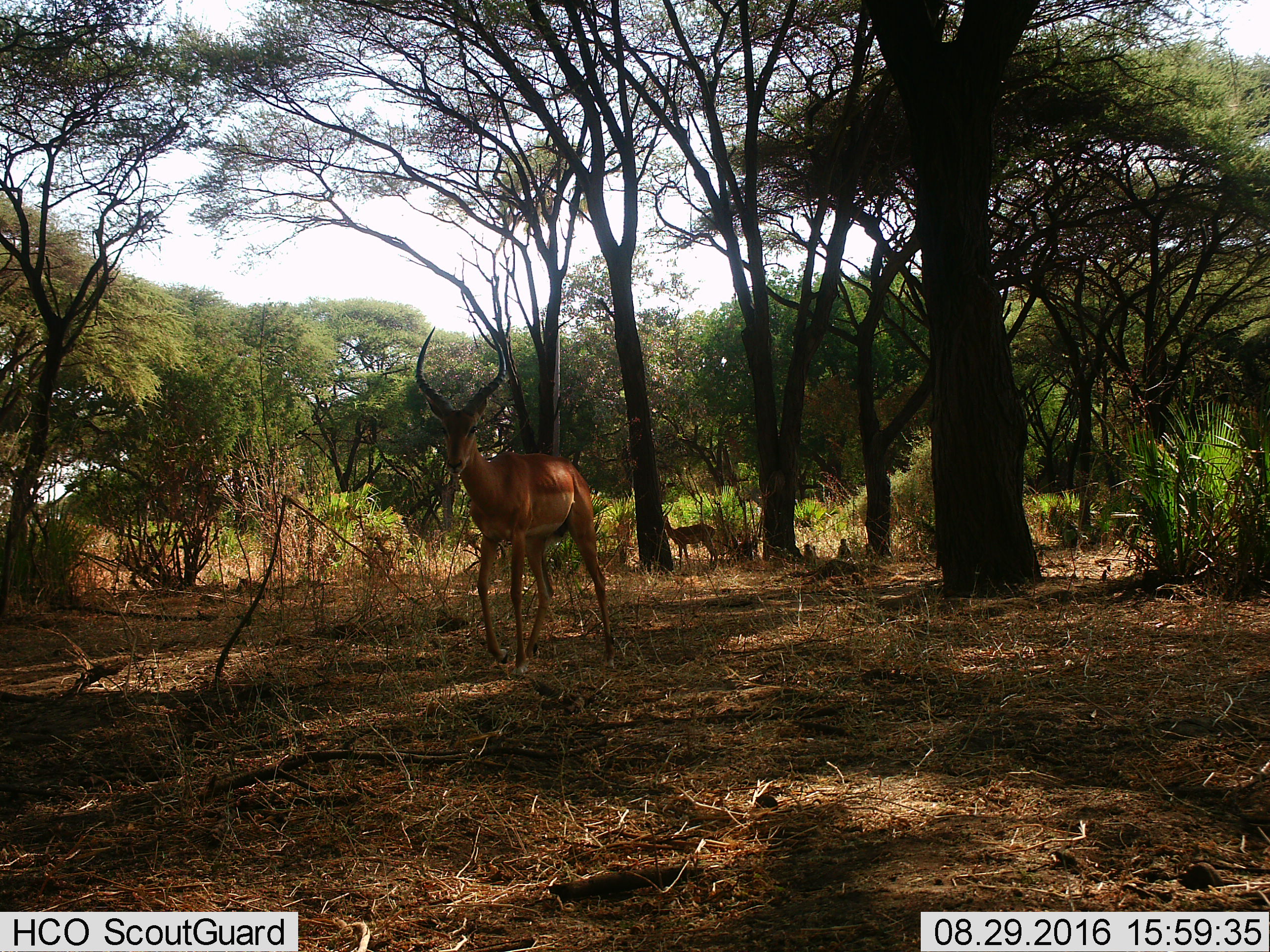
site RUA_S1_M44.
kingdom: Animalia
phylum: Chordata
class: Mammalia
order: Artiodactyla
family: Bovidae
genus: Aepyceros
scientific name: Aepyceros melampus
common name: impala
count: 2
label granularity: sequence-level